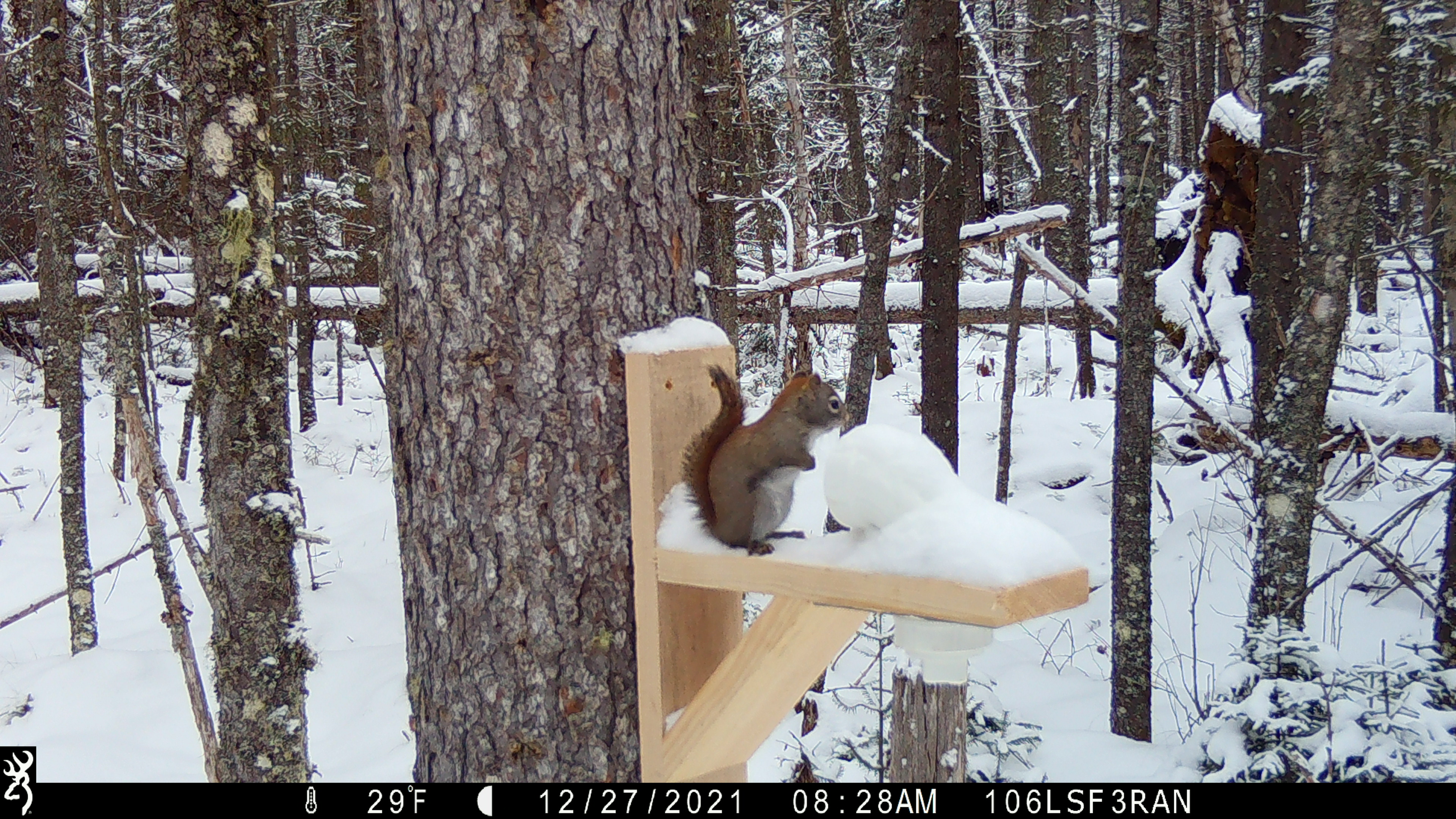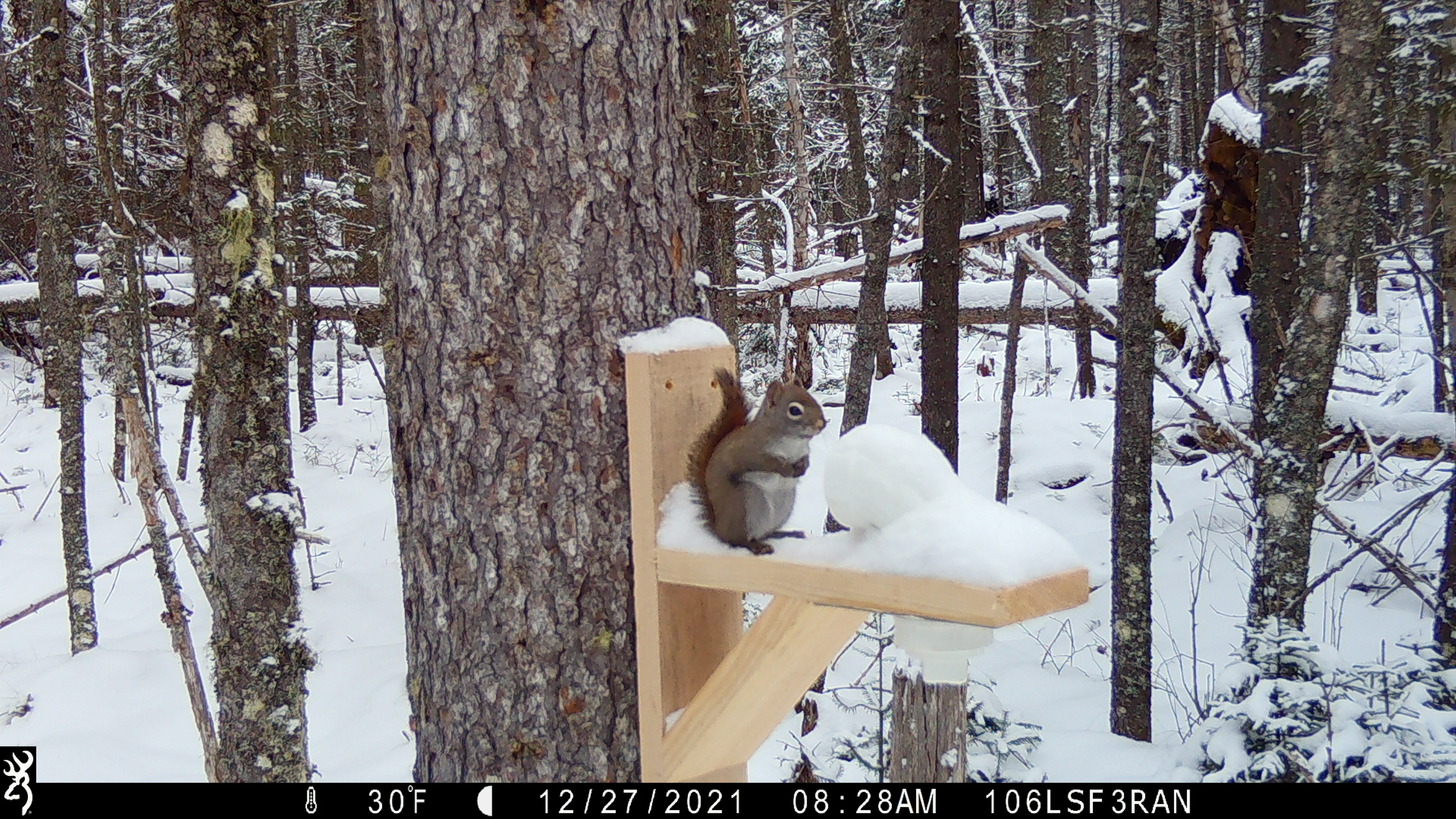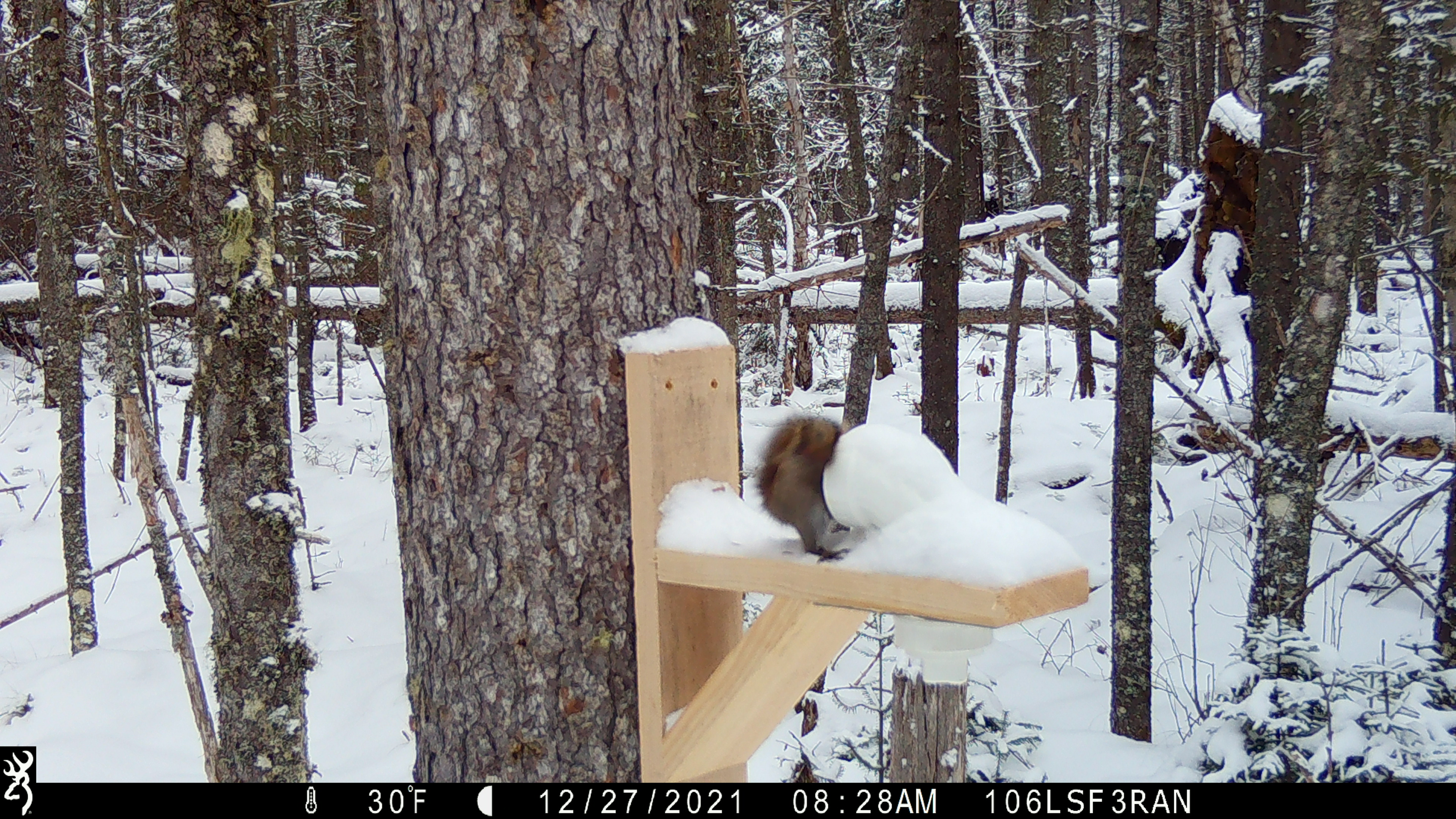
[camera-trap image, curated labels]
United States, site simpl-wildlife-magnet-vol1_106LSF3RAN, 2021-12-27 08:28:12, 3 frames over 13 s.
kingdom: Animalia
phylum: Chordata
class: Mammalia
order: Rodentia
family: Sciuridae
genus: Tamiasciurus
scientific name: Tamiasciurus hudsonicus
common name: red squirrel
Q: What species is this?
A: Red squirrel (Tamiasciurus hudsonicus).